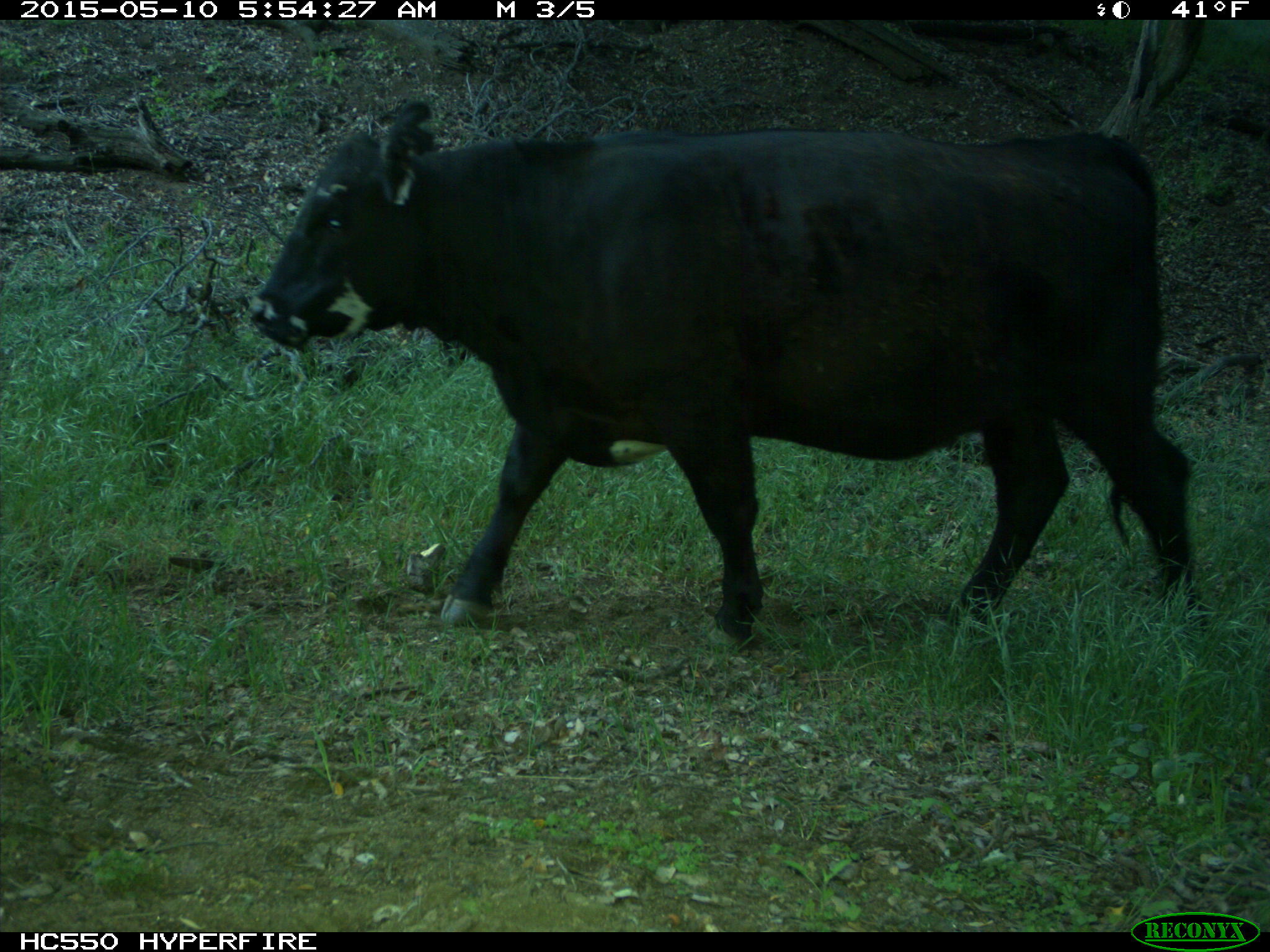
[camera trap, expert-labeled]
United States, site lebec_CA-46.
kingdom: Animalia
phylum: Chordata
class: Mammalia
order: Artiodactyla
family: Bovidae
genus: Bos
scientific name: Bos taurus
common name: domestic cow